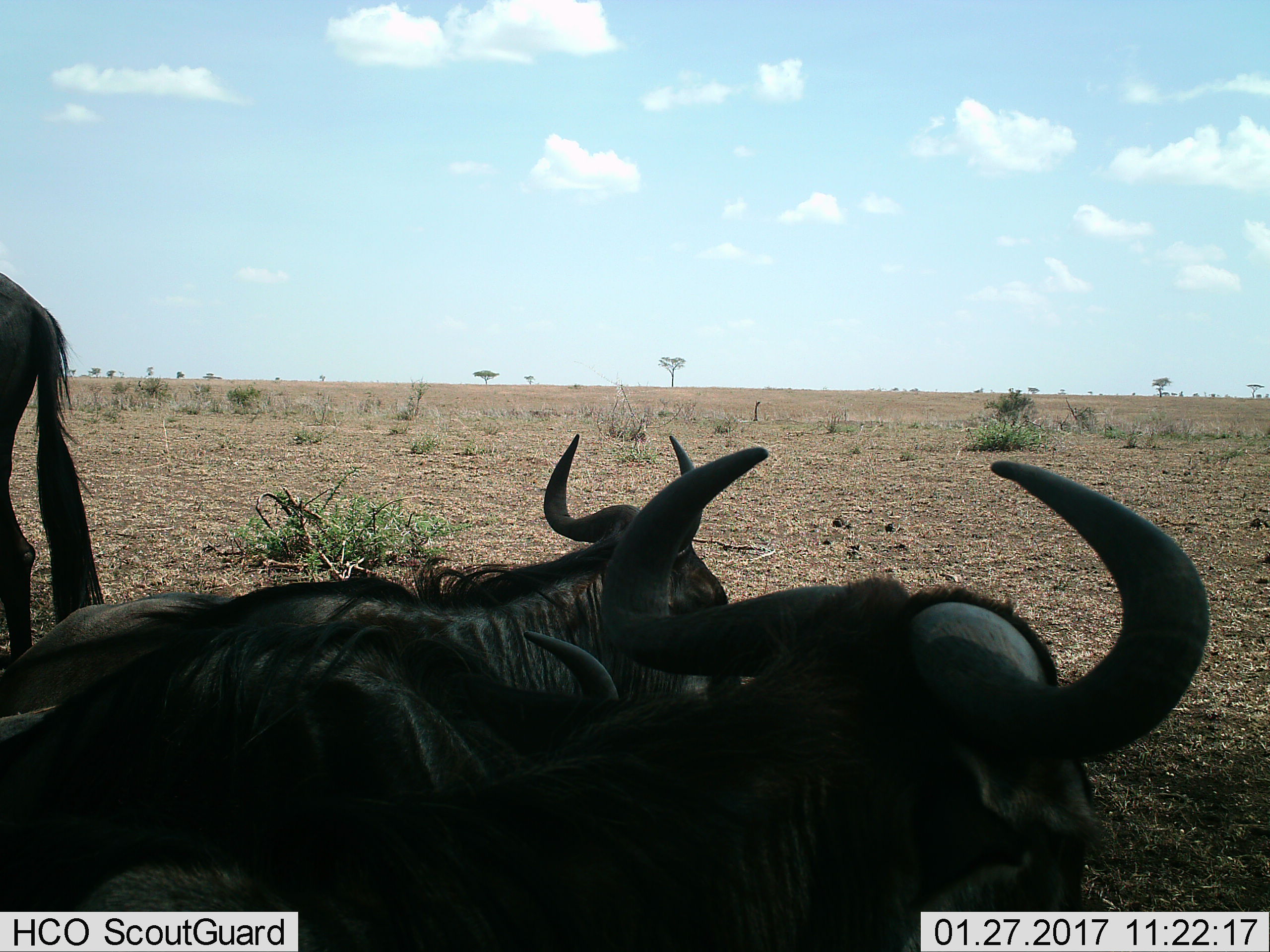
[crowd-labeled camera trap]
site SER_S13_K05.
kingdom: Animalia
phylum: Chordata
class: Mammalia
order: Artiodactyla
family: Bovidae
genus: Connochaetes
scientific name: Connochaetes taurinus taurinus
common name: blue wildebeest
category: wildebeestblue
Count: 3.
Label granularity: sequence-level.